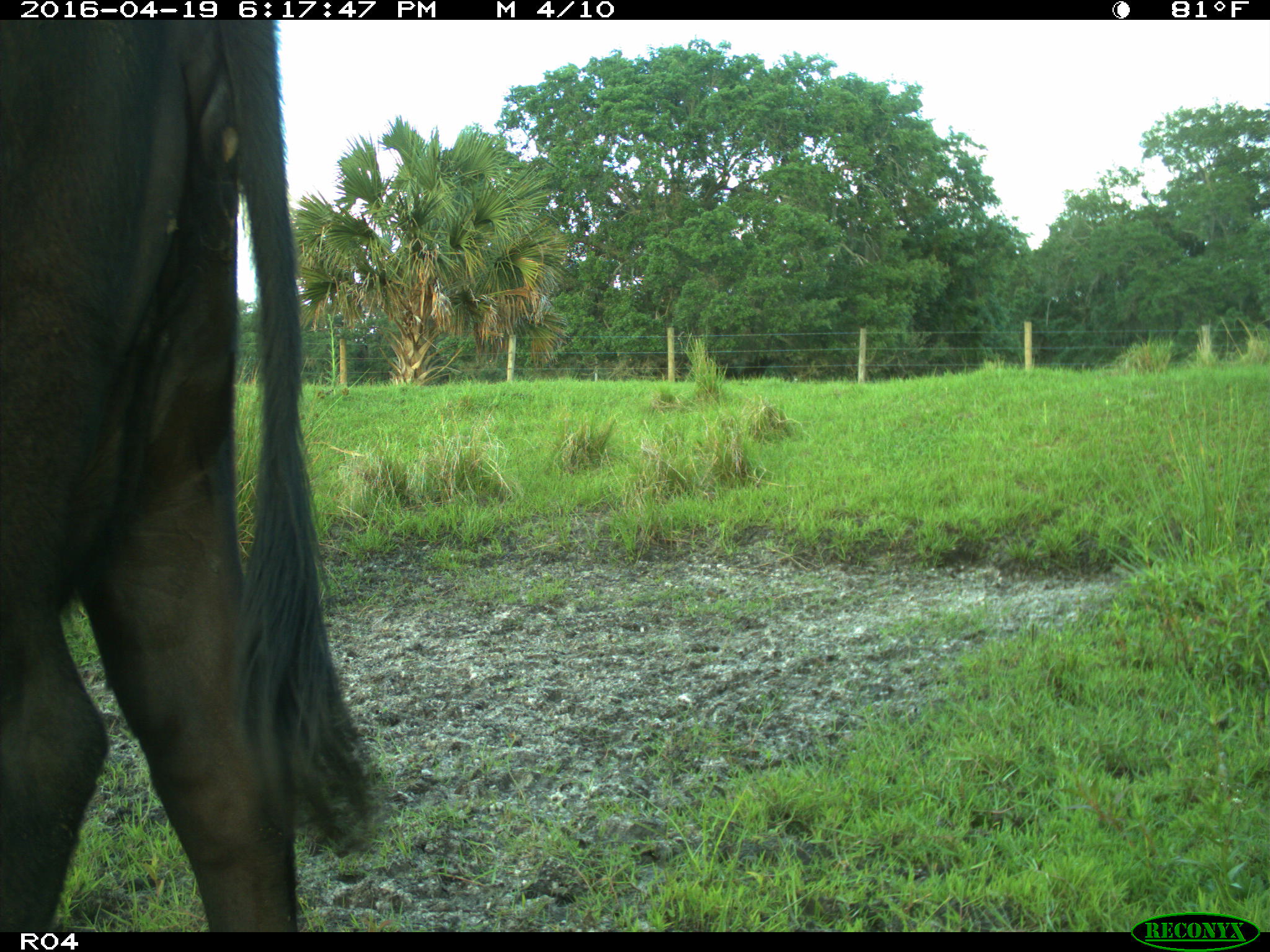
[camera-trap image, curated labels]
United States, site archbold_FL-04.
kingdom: Animalia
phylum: Chordata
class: Mammalia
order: Artiodactyla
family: Bovidae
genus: Bos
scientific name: Bos taurus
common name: domestic cow